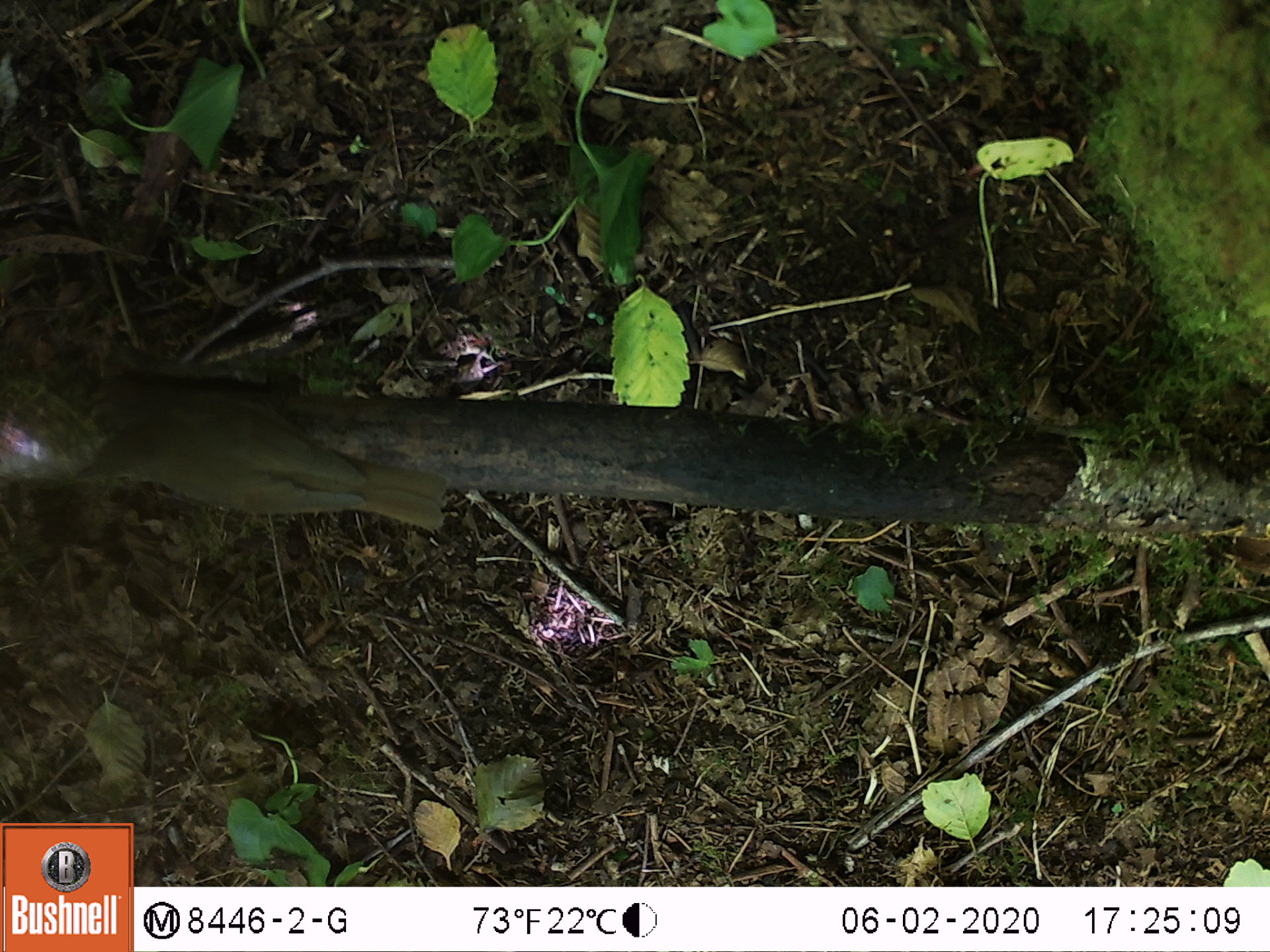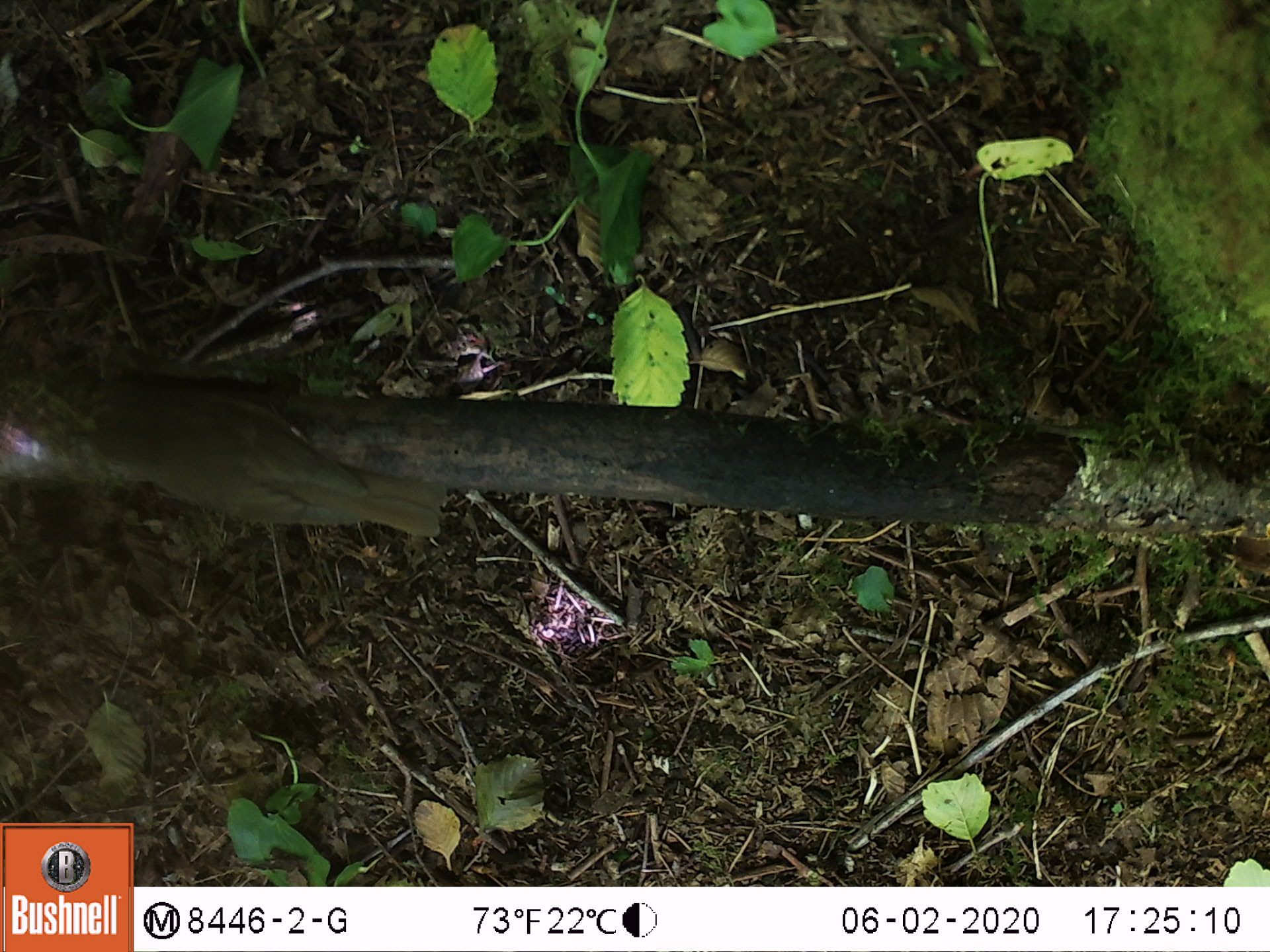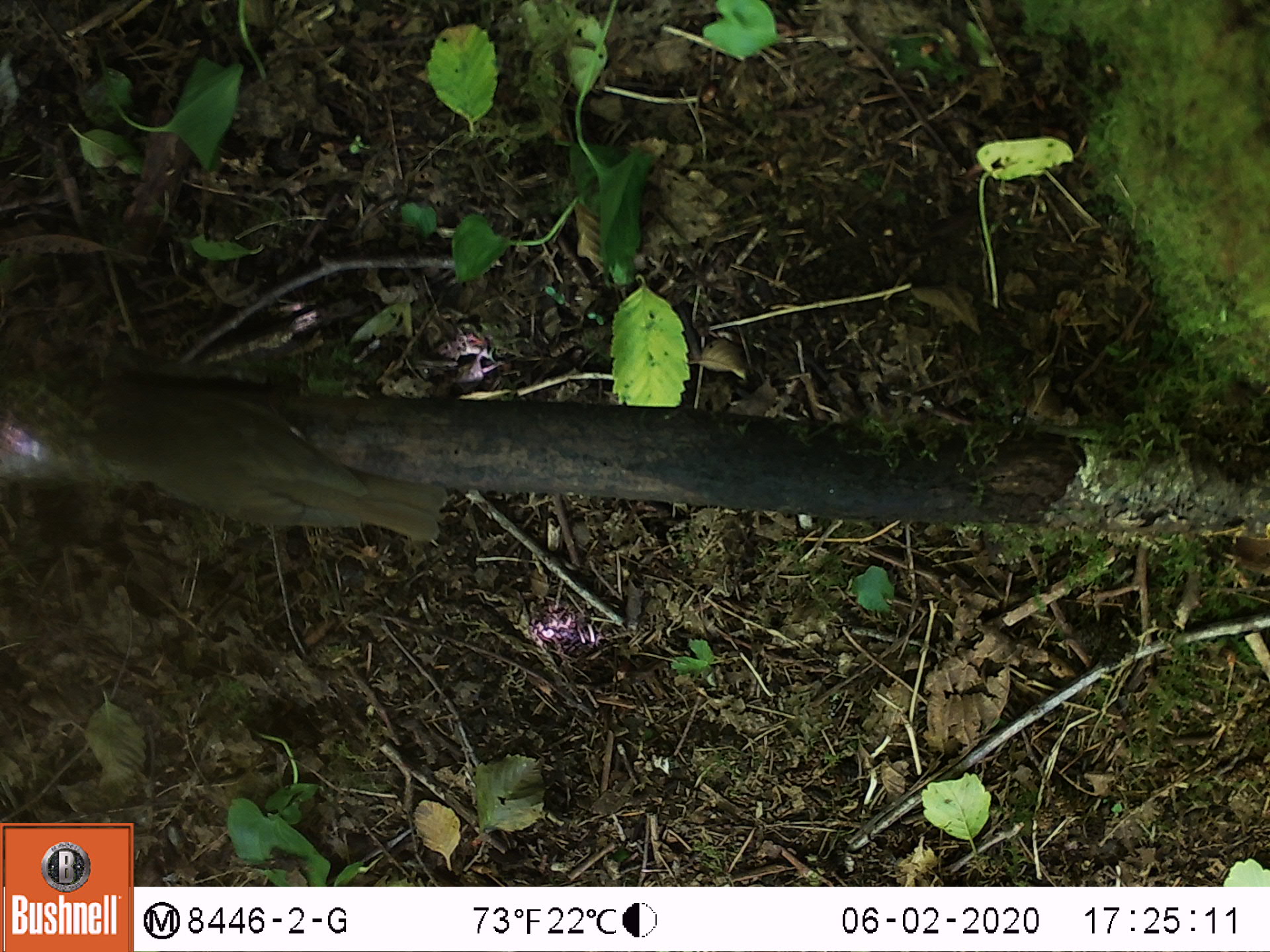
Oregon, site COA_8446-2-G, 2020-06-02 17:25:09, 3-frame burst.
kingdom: Animalia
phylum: Chordata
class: Aves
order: Passeriformes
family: Turdidae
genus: Catharus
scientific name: Catharus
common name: brown thrushes and nightingale-thrushes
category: catharus species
Catharus species (brown thrushes and nightingale-thrushes) (Catharus).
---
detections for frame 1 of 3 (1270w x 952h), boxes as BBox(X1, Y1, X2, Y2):
catharus species: BBox(64, 380, 457, 543)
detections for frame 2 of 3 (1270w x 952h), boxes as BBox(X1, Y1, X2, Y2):
catharus species: BBox(57, 368, 453, 546)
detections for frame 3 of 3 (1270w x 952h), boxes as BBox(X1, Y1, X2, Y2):
catharus species: BBox(65, 377, 461, 552)